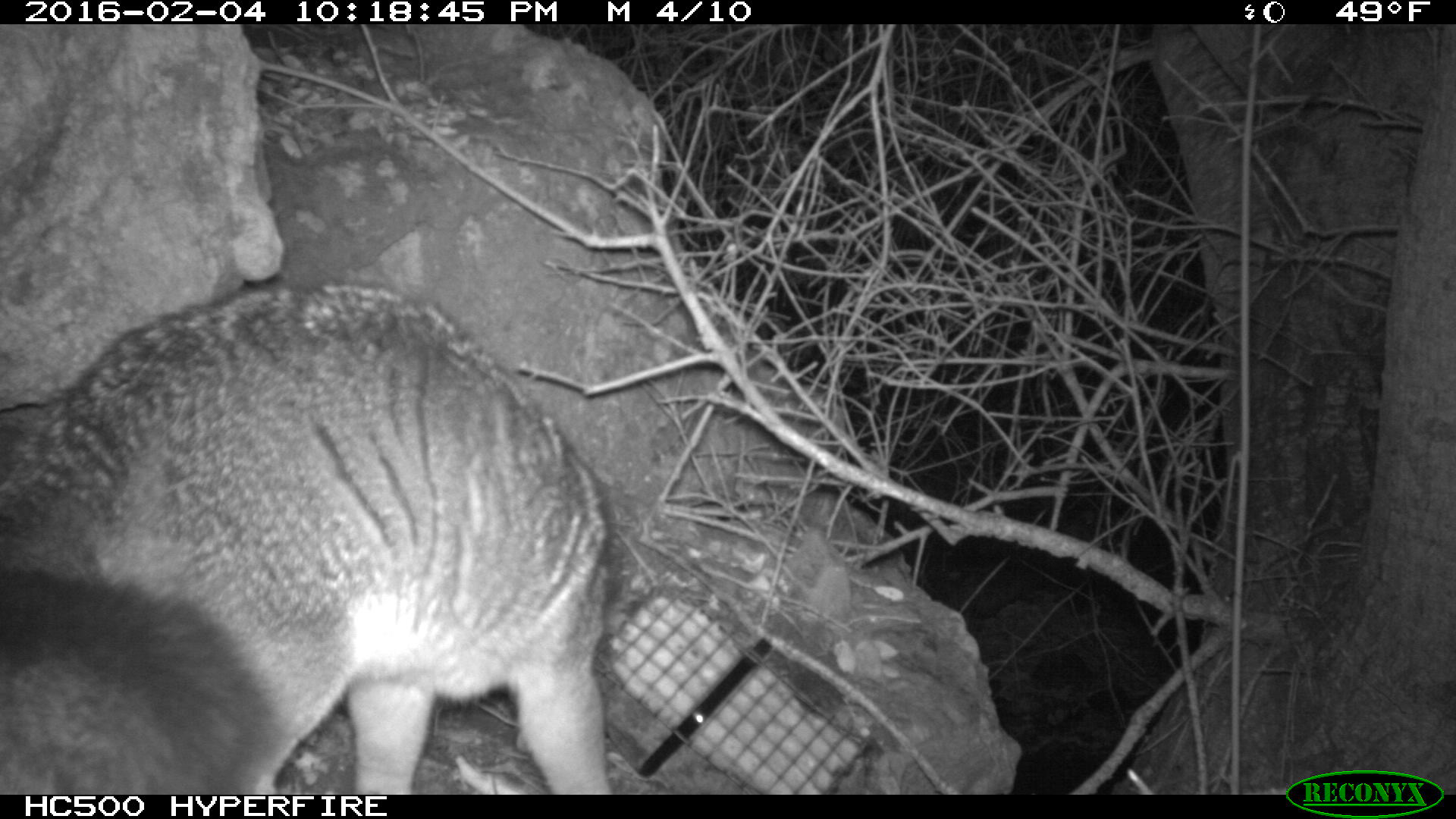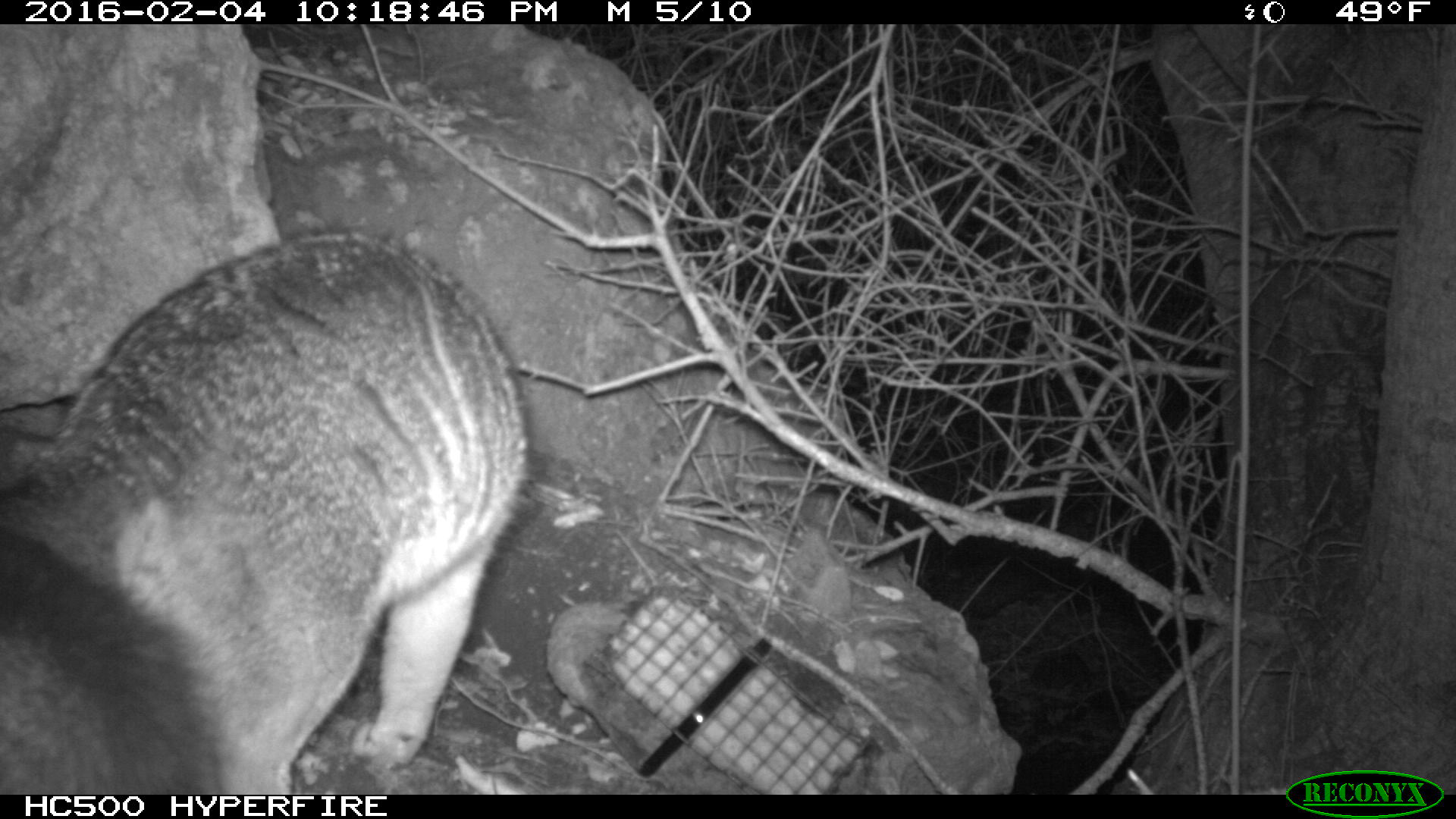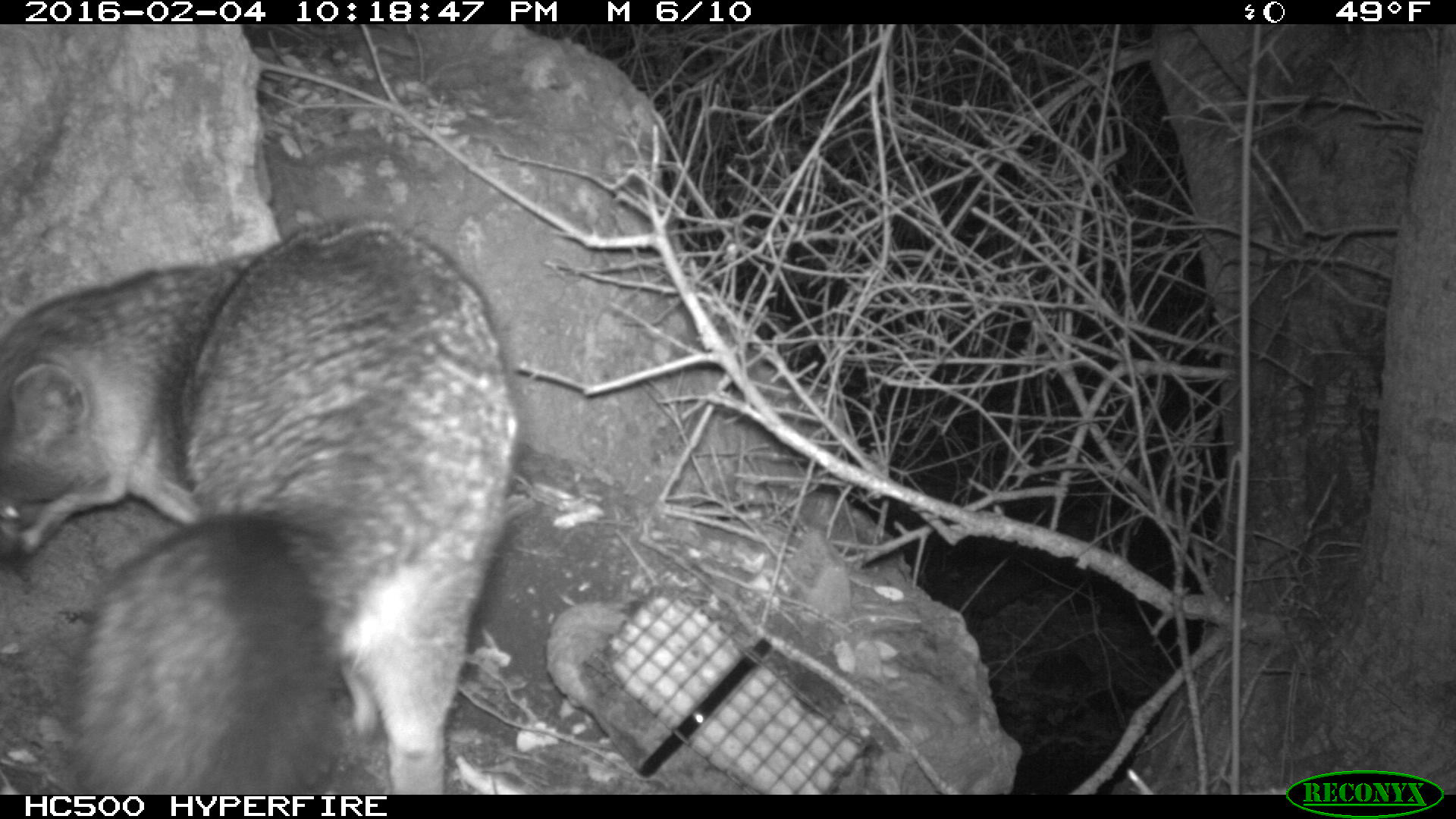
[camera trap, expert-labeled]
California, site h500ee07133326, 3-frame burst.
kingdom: Animalia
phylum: Chordata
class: Mammalia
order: Carnivora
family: Canidae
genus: Urocyon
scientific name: Urocyon littoralis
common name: island fox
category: fox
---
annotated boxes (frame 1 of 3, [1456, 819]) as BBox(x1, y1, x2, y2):
fox: BBox(0, 281, 613, 792)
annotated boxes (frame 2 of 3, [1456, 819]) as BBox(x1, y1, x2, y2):
fox: BBox(0, 228, 528, 793)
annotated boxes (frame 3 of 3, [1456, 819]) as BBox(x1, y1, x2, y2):
fox: BBox(0, 216, 518, 795)